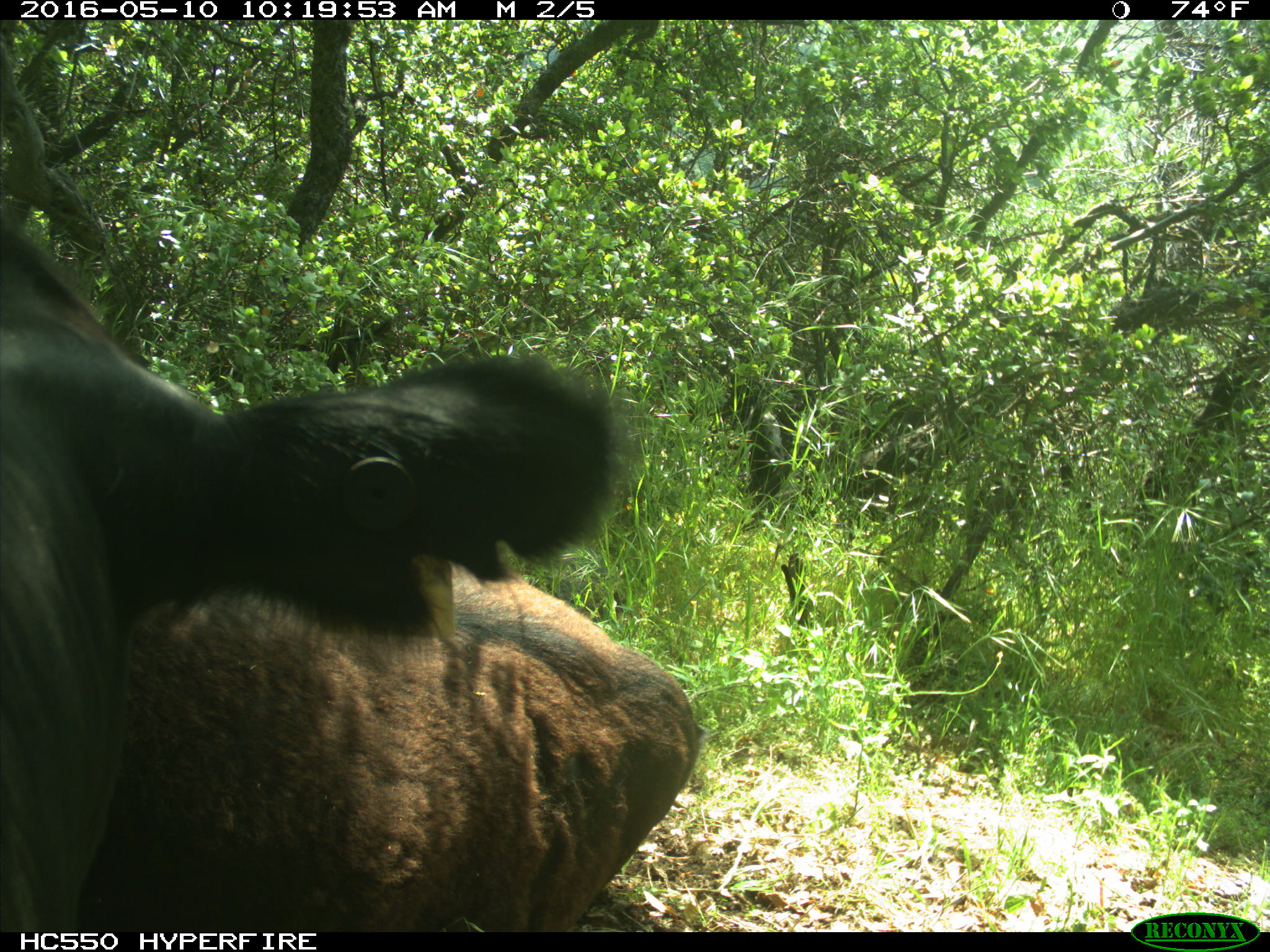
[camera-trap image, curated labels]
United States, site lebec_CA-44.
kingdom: Animalia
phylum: Chordata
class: Mammalia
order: Artiodactyla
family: Bovidae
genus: Bos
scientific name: Bos taurus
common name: domestic cow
Bos taurus (domestic cow).